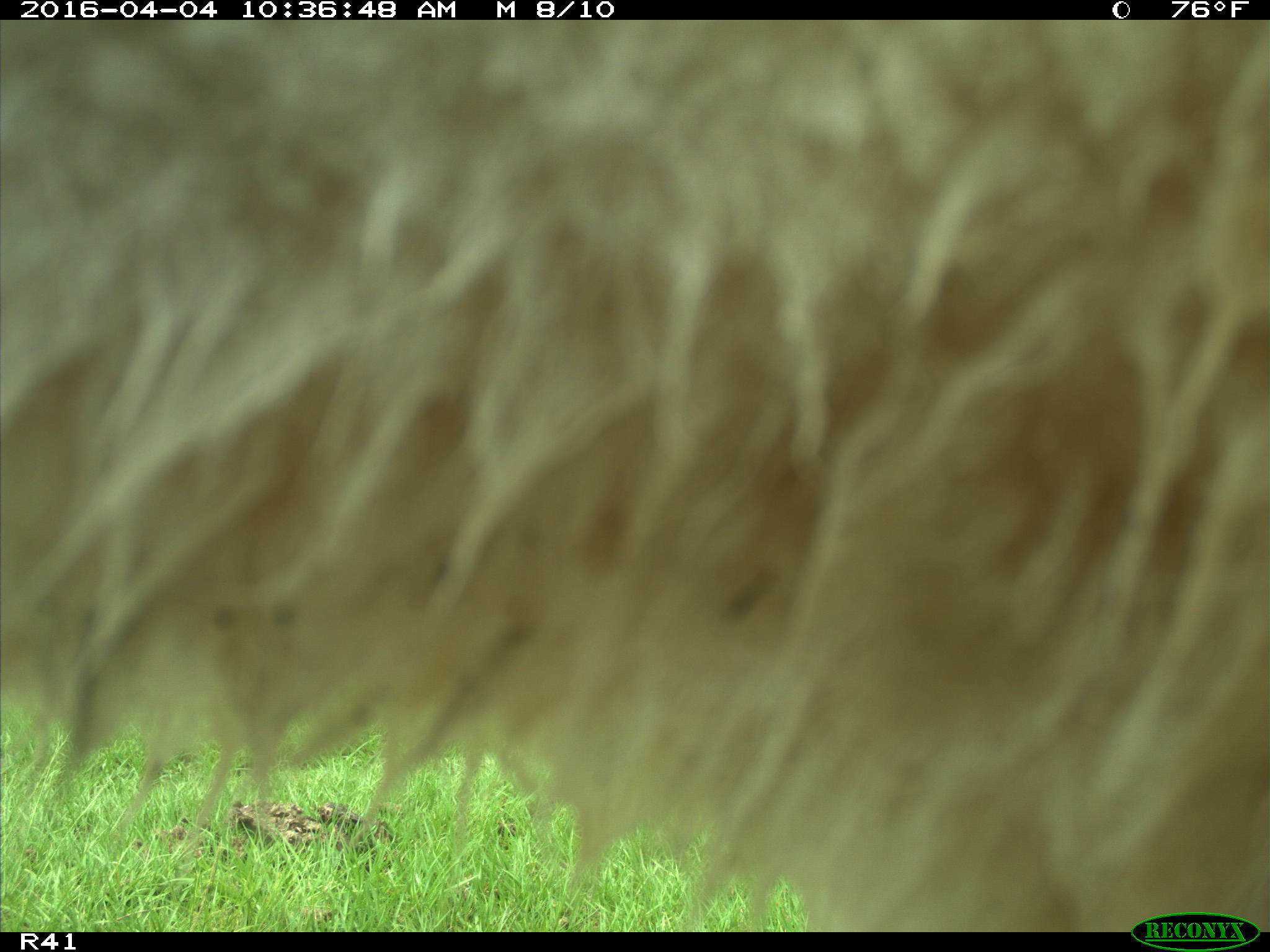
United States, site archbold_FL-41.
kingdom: Animalia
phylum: Chordata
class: Mammalia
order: Artiodactyla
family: Bovidae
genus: Bos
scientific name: Bos taurus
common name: domestic cow